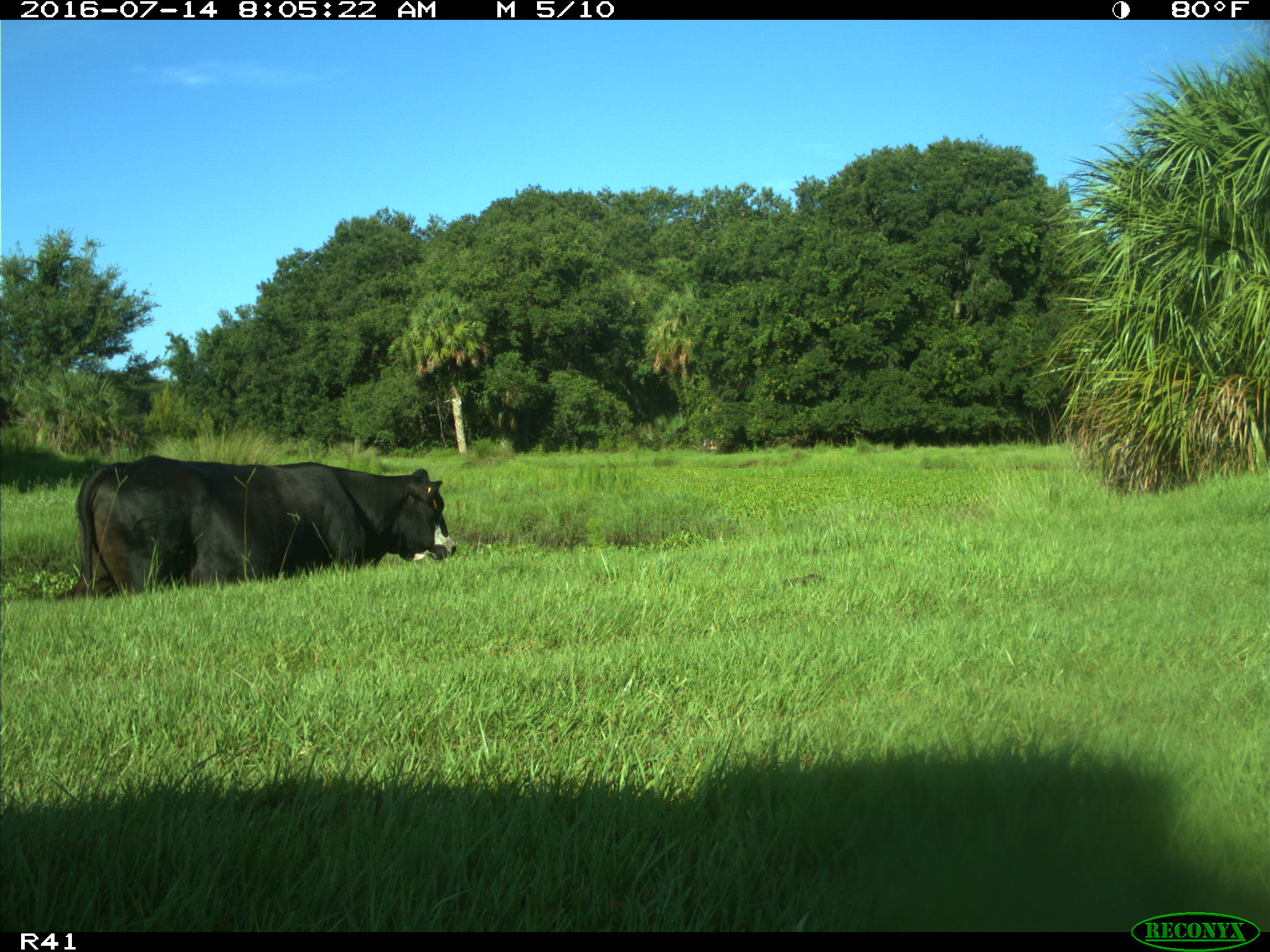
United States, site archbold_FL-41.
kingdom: Animalia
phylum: Chordata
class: Mammalia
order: Artiodactyla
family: Bovidae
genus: Bos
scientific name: Bos taurus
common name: domestic cow